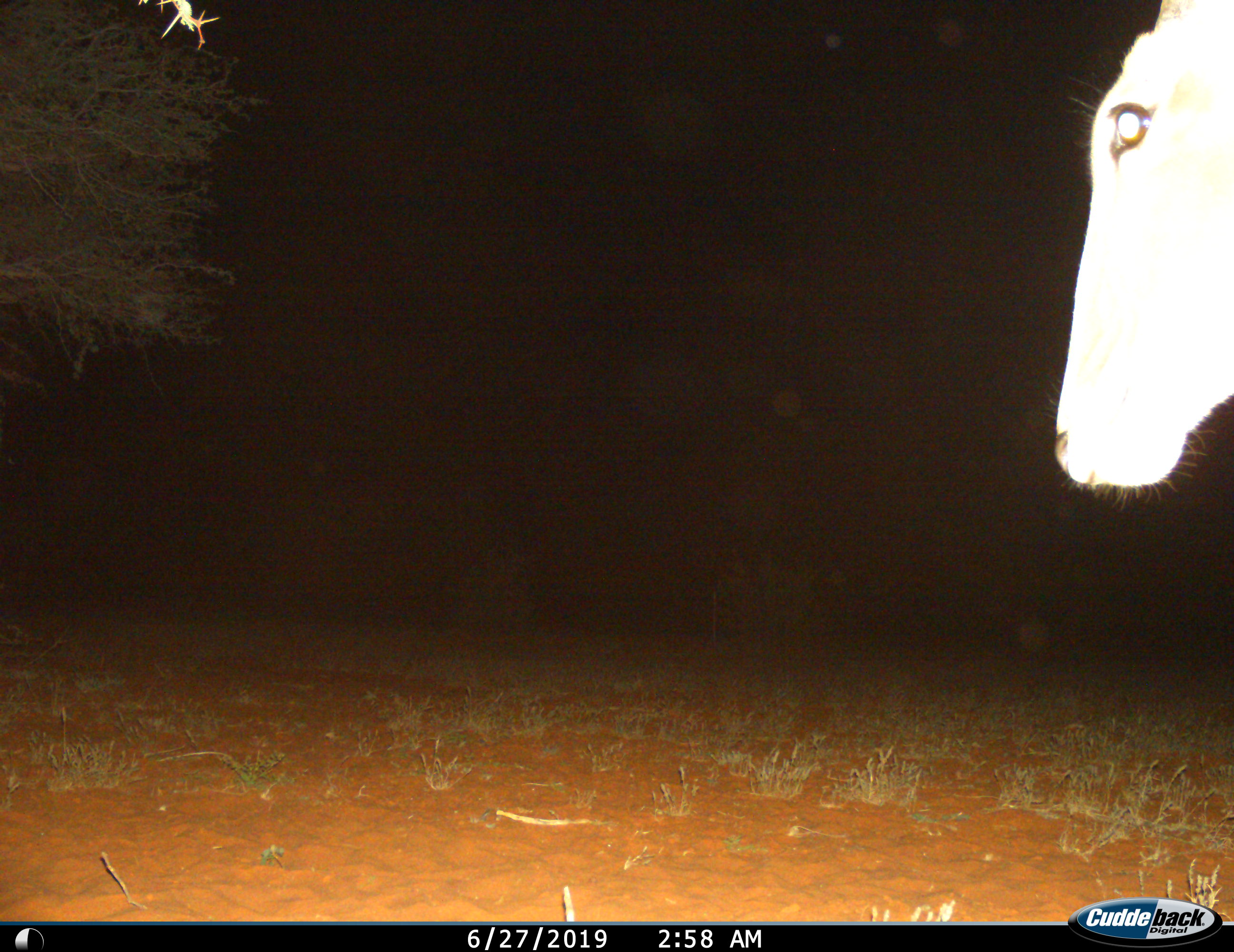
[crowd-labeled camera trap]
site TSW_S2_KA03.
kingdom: Animalia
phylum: Chordata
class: Mammalia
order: Artiodactyla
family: Bovidae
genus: Aepyceros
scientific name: Aepyceros melampus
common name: impala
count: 1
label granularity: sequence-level